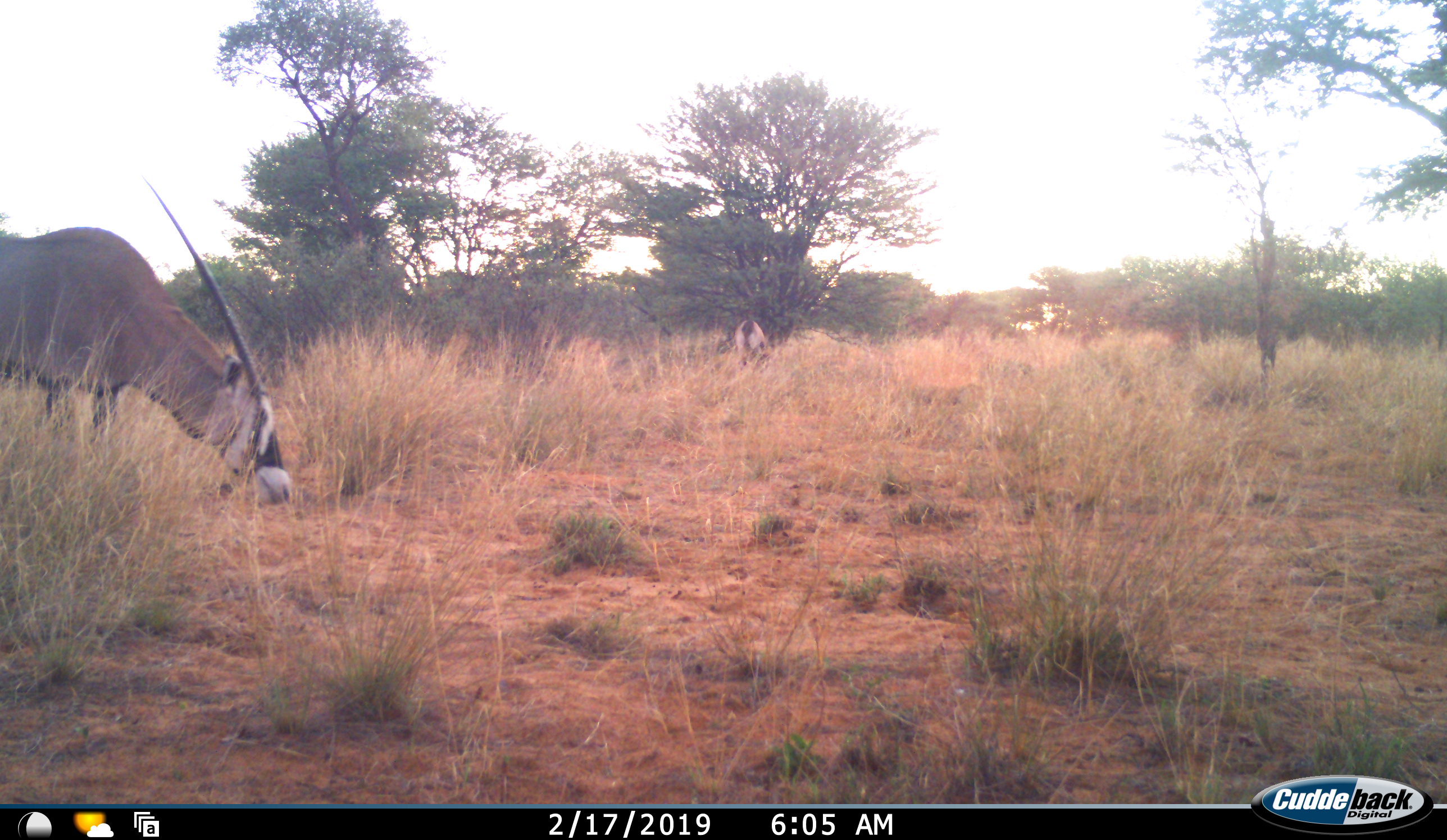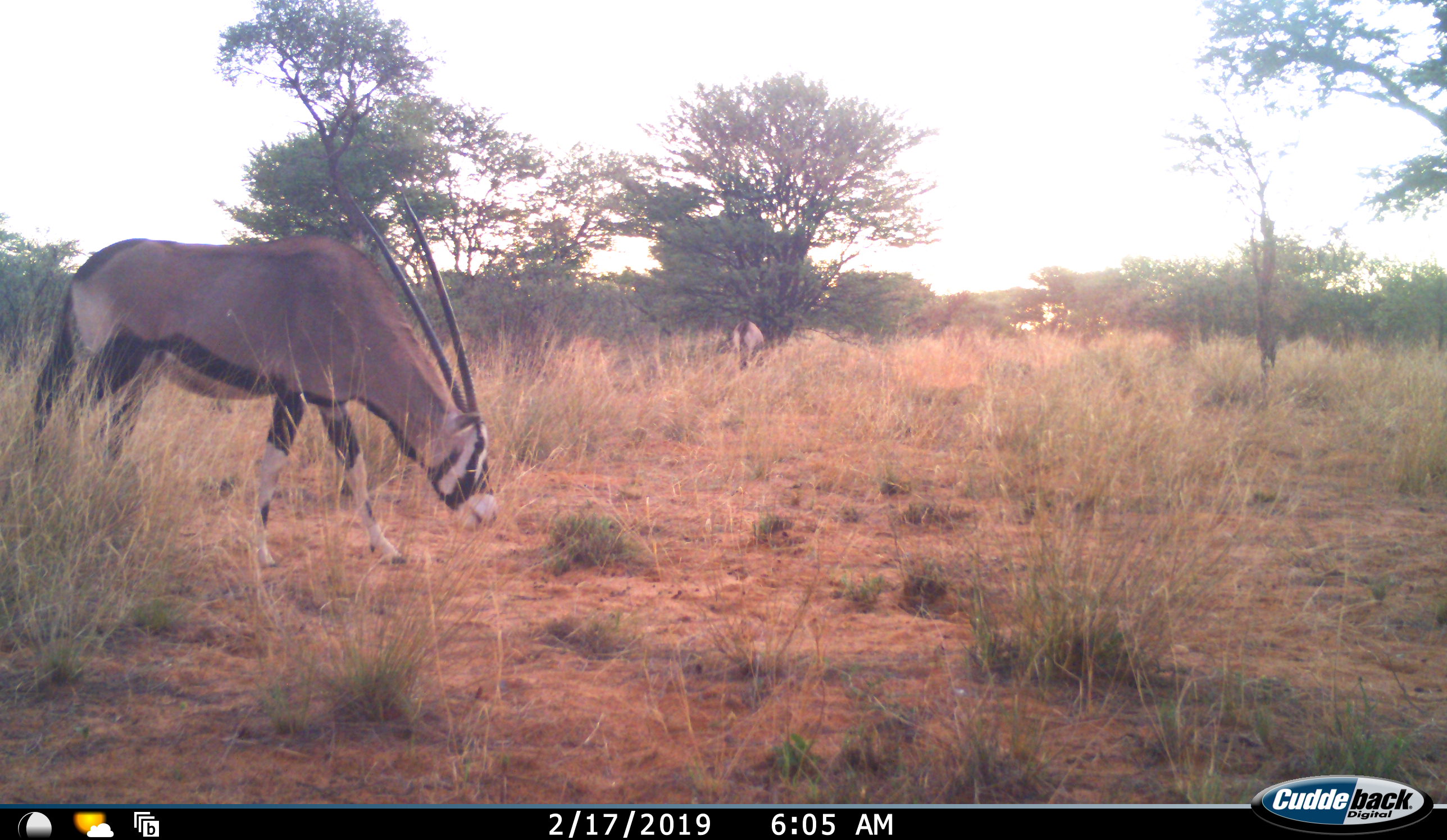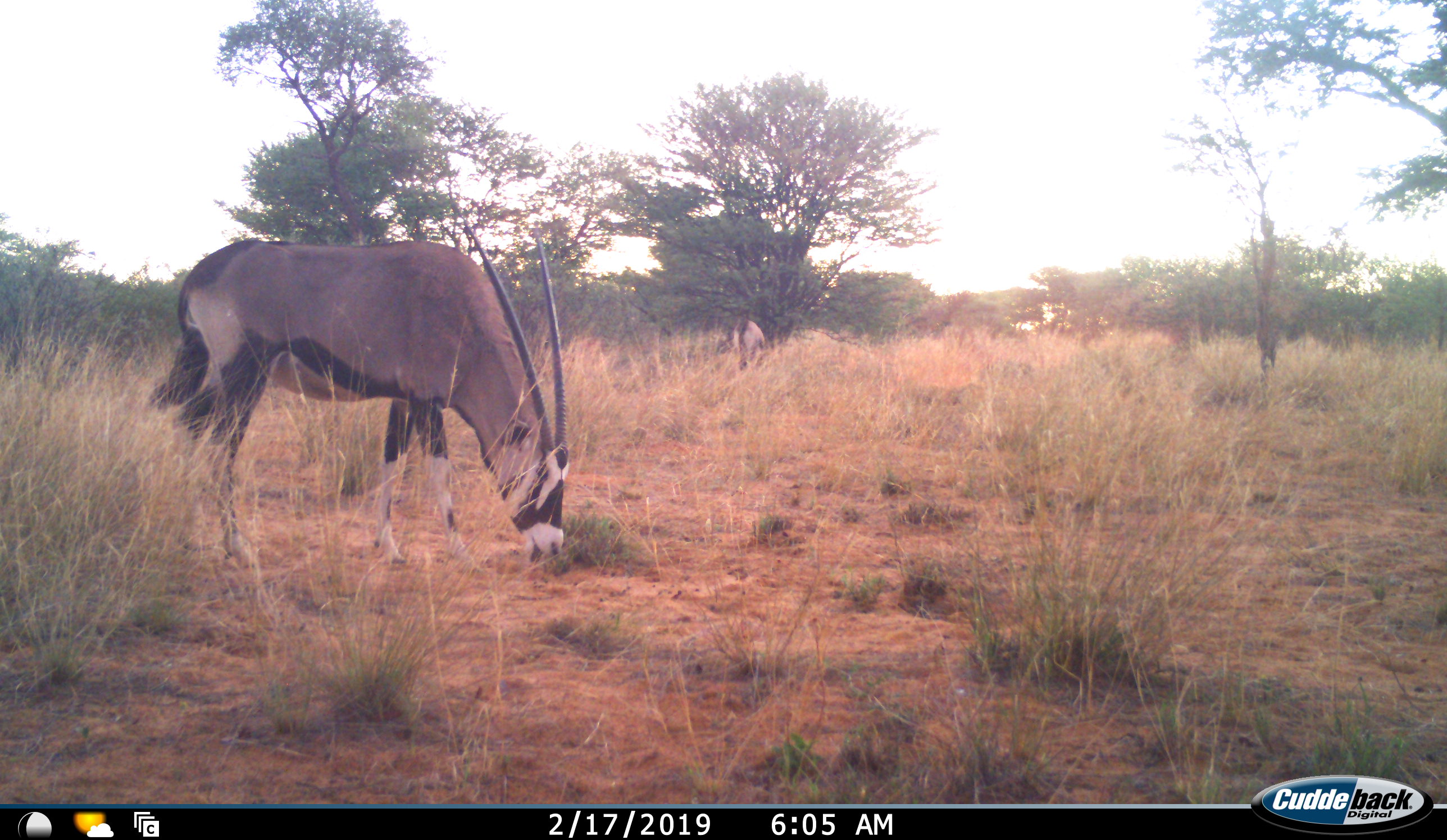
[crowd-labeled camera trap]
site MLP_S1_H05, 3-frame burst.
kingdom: Animalia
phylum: Chordata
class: Mammalia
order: Artiodactyla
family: Bovidae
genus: Oryx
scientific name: Oryx gazella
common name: gemsbok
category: oryx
Oryx (gemsbok) (Oryx gazella), count 2. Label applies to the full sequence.